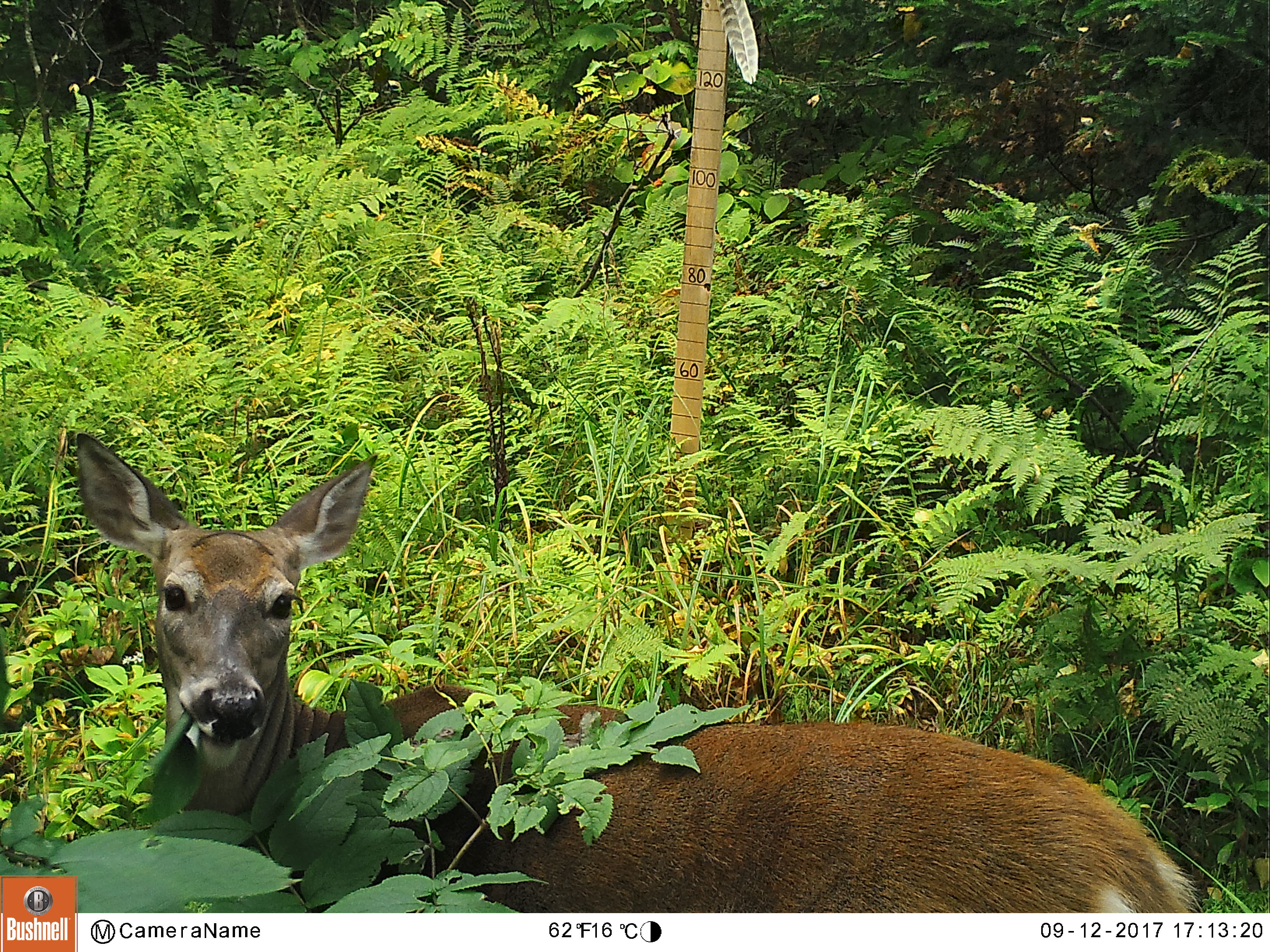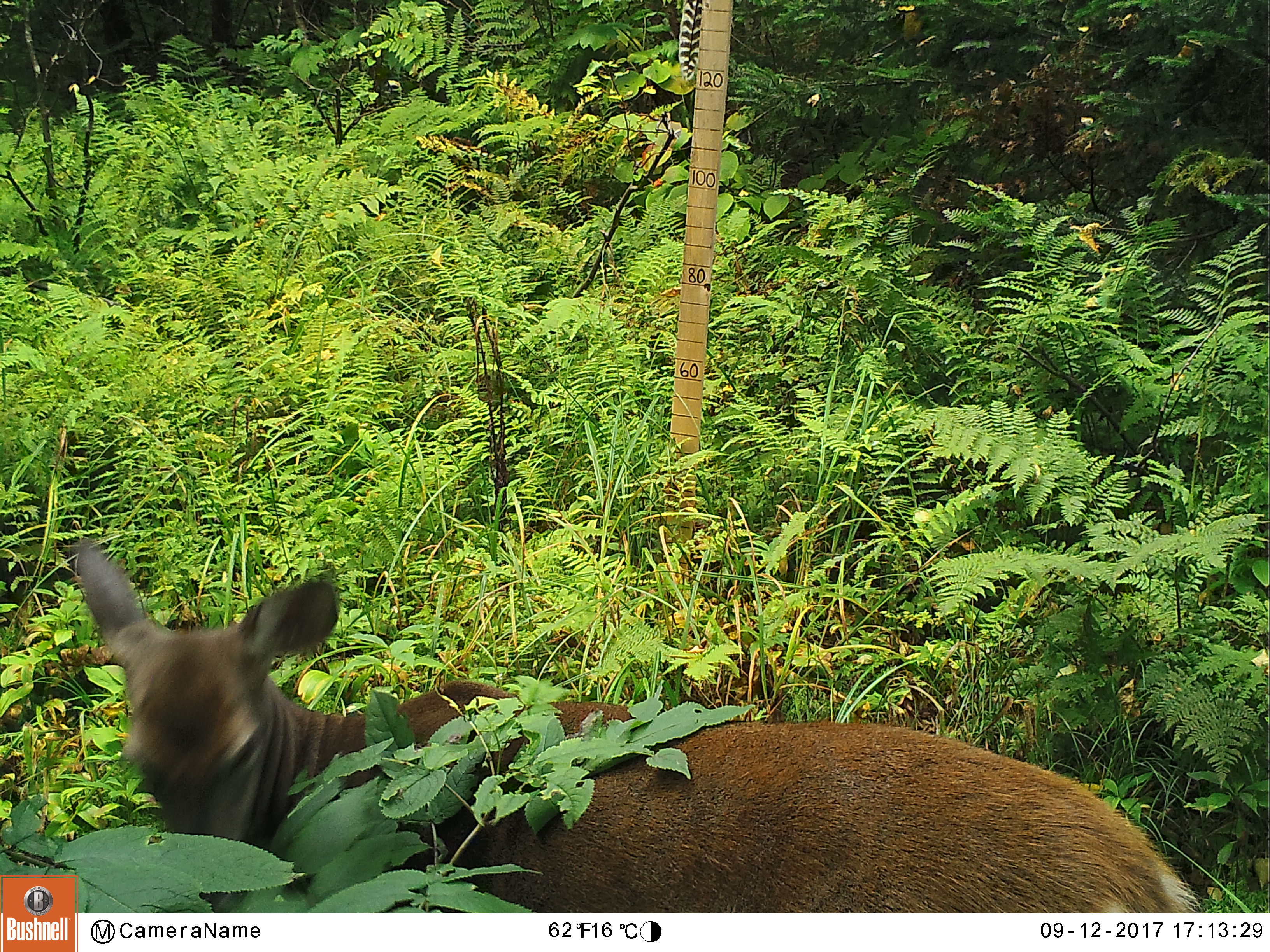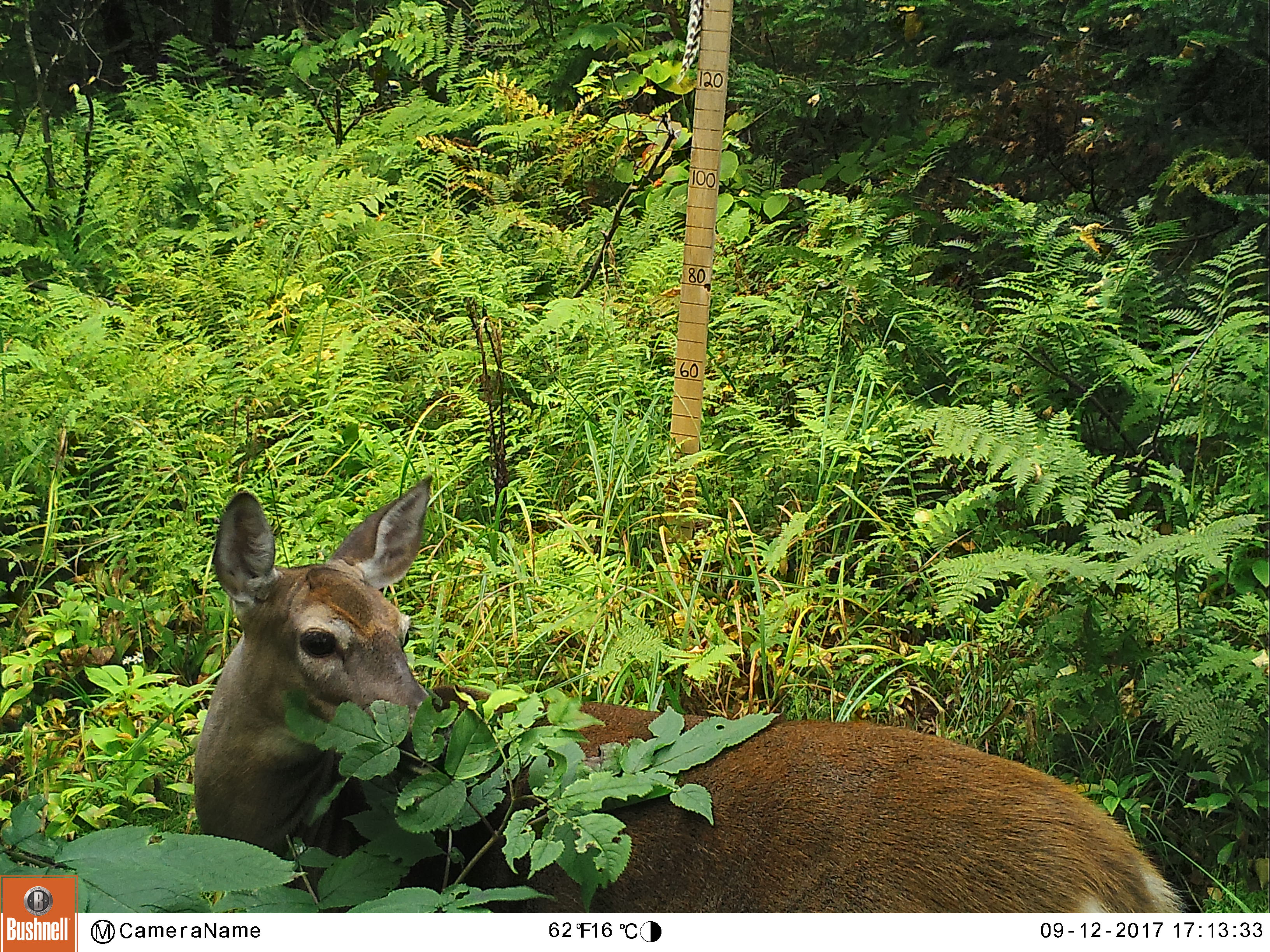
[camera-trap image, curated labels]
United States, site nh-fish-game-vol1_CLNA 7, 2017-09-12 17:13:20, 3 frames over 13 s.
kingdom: Animalia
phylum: Chordata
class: Mammalia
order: Artiodactyla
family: Cervidae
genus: Odocoileus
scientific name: Odocoileus virginianus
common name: white-tailed deer